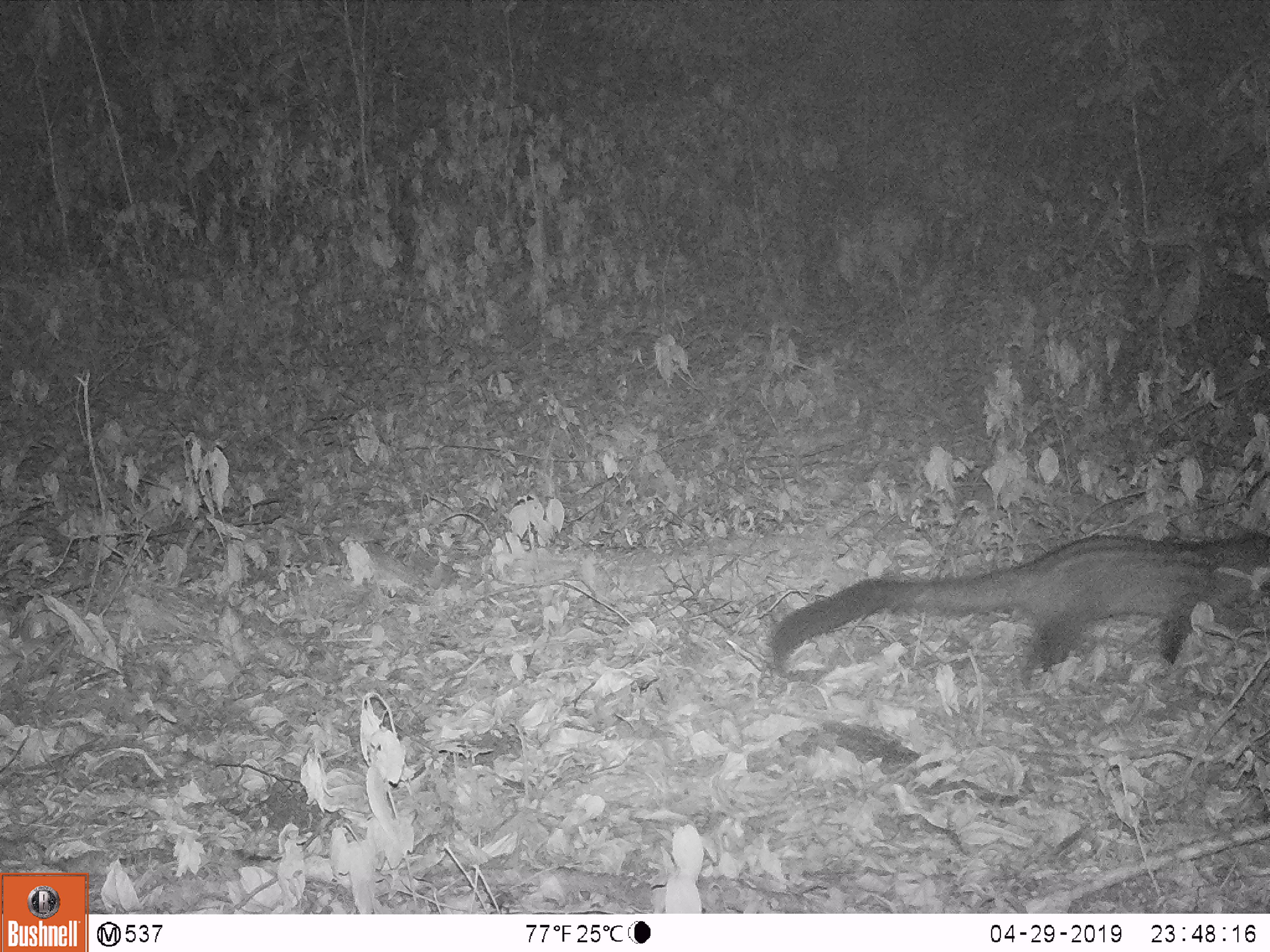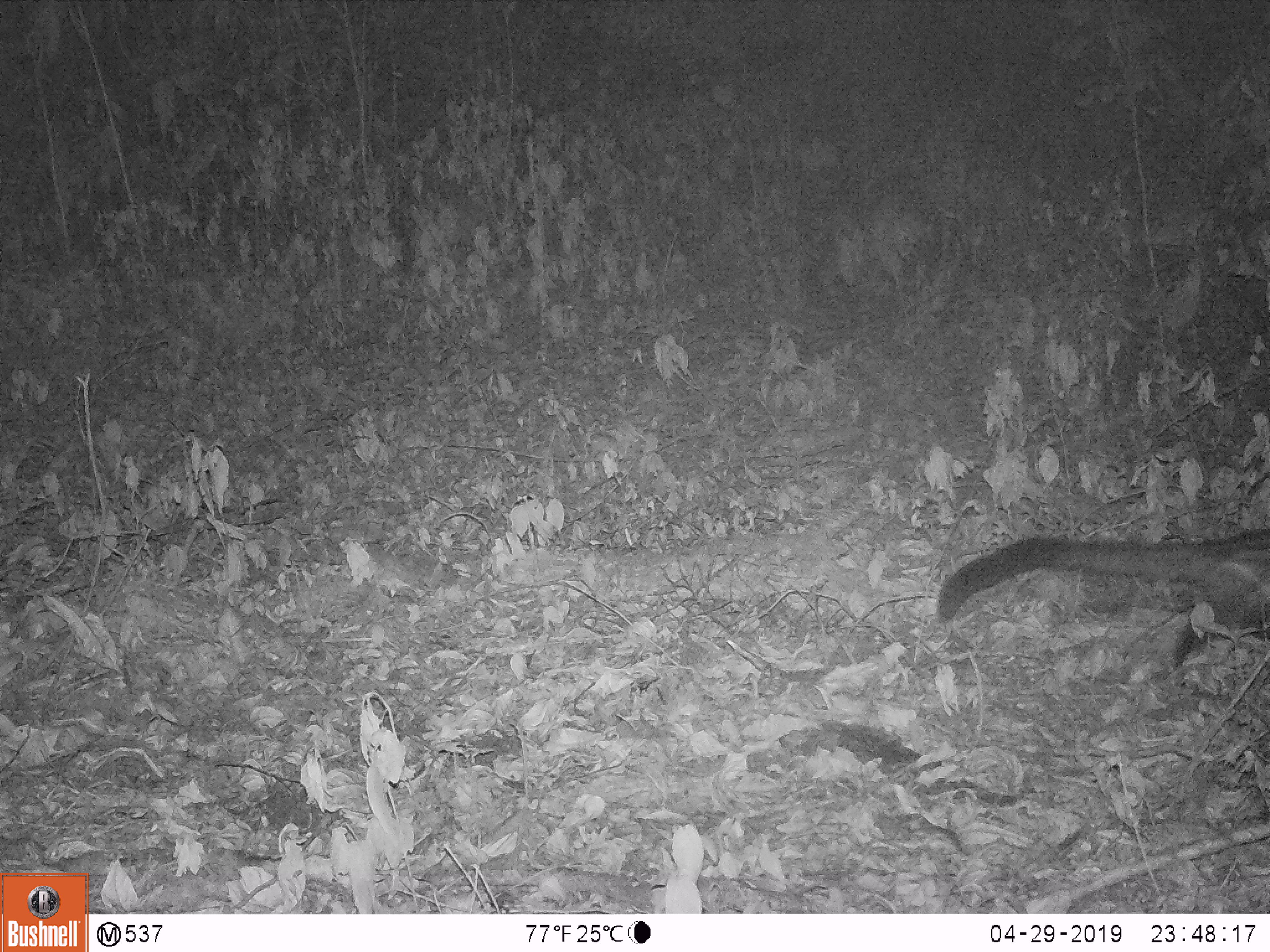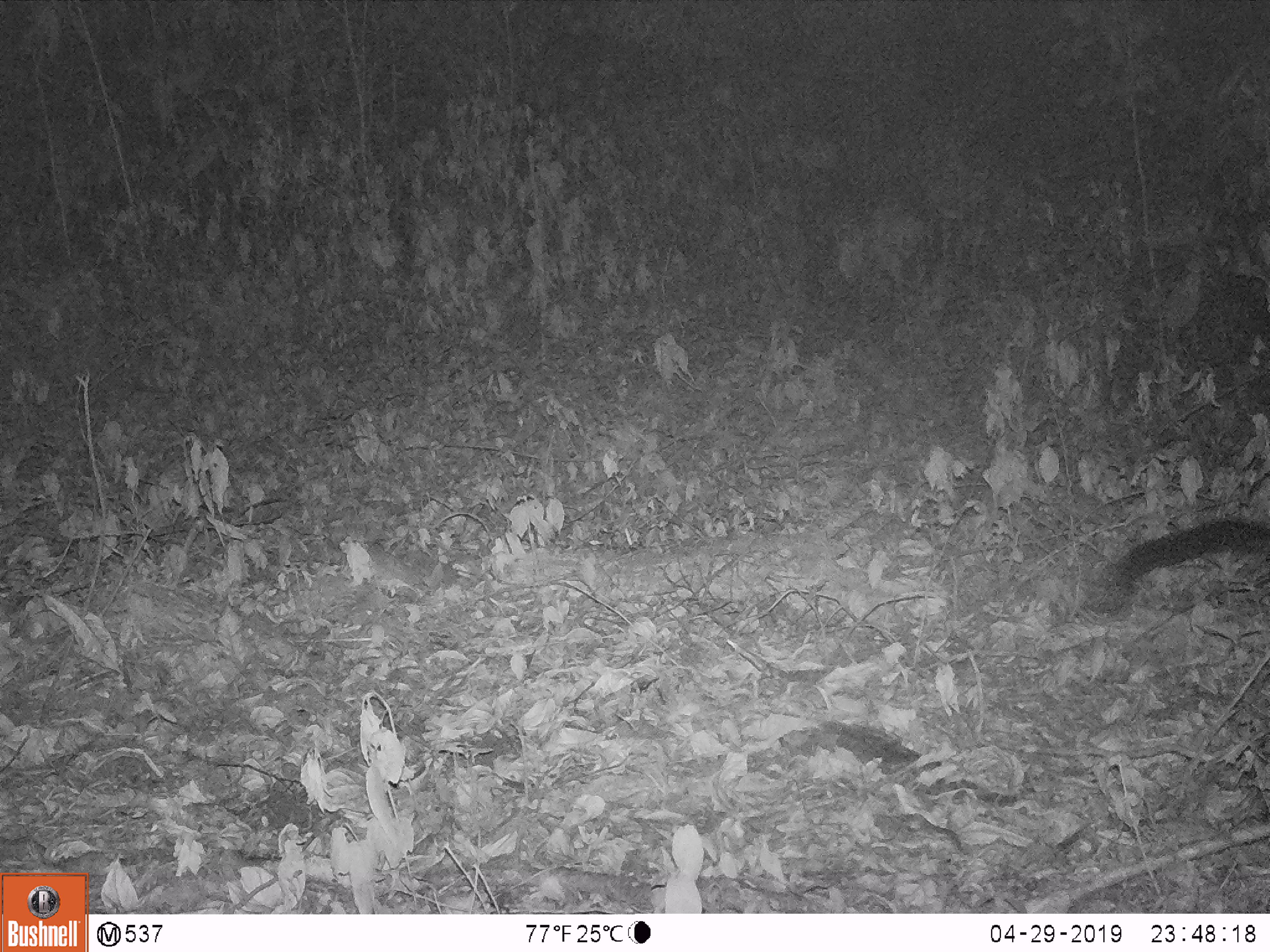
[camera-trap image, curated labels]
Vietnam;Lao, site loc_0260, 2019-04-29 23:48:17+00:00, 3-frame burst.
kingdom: Animalia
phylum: Chordata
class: Mammalia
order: Carnivora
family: Viverridae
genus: Paradoxurus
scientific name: Paradoxurus hermaphroditus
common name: common palm civet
Common palm civet (Paradoxurus hermaphroditus). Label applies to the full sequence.